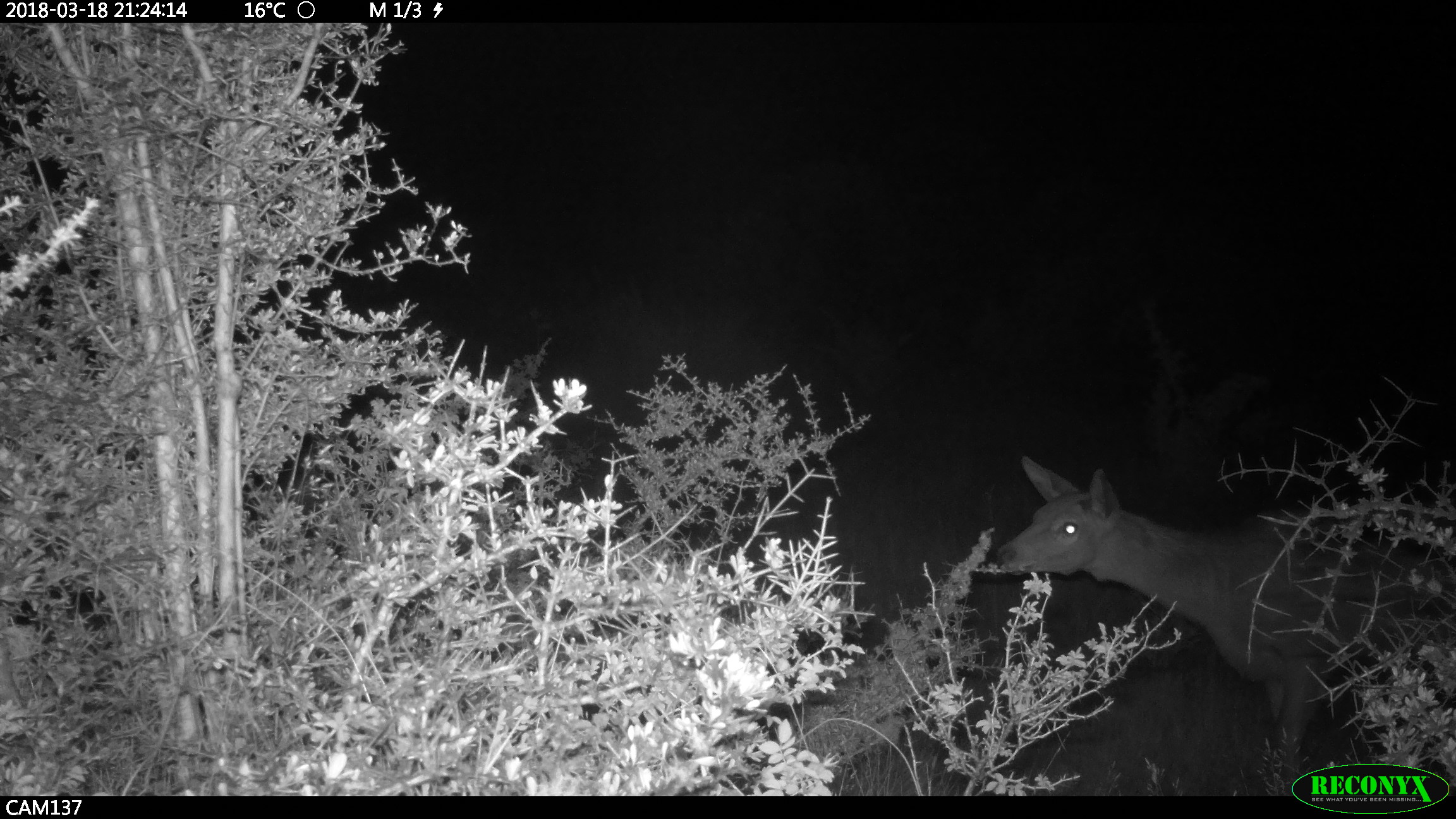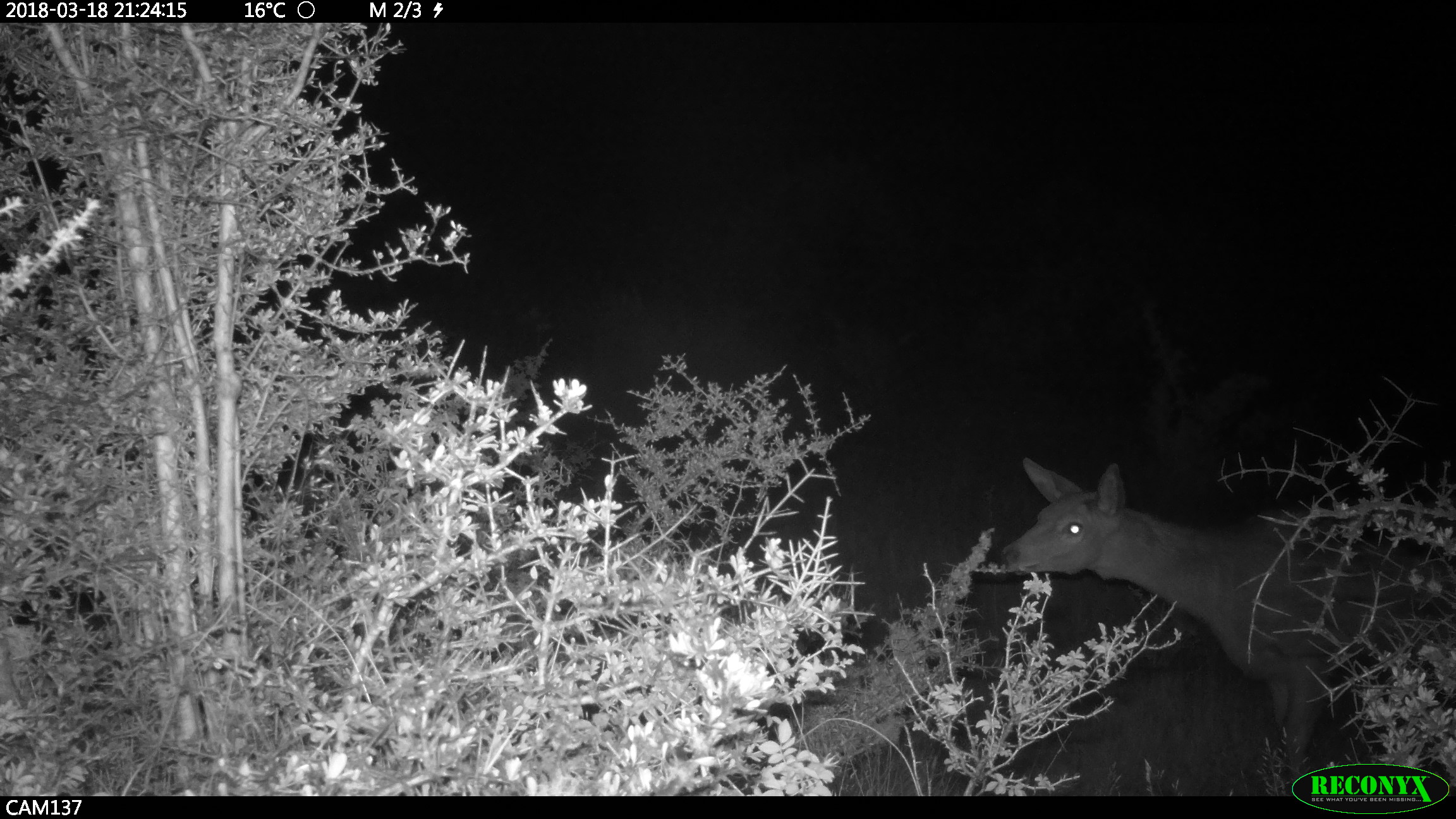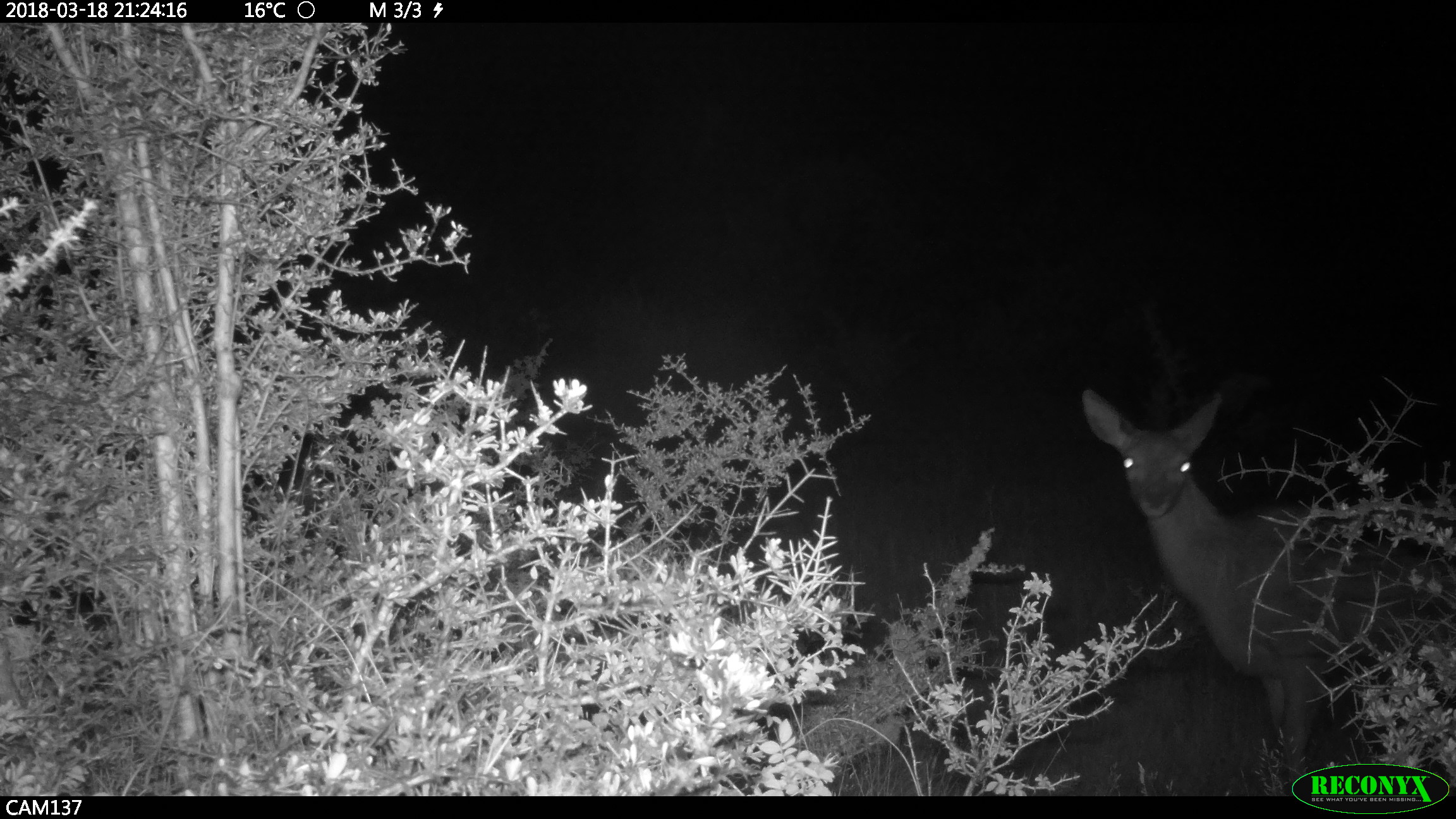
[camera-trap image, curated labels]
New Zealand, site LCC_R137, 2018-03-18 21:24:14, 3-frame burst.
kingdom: Animalia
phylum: Chordata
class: Mammalia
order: Artiodactyla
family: Cervidae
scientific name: Cervidae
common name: deer